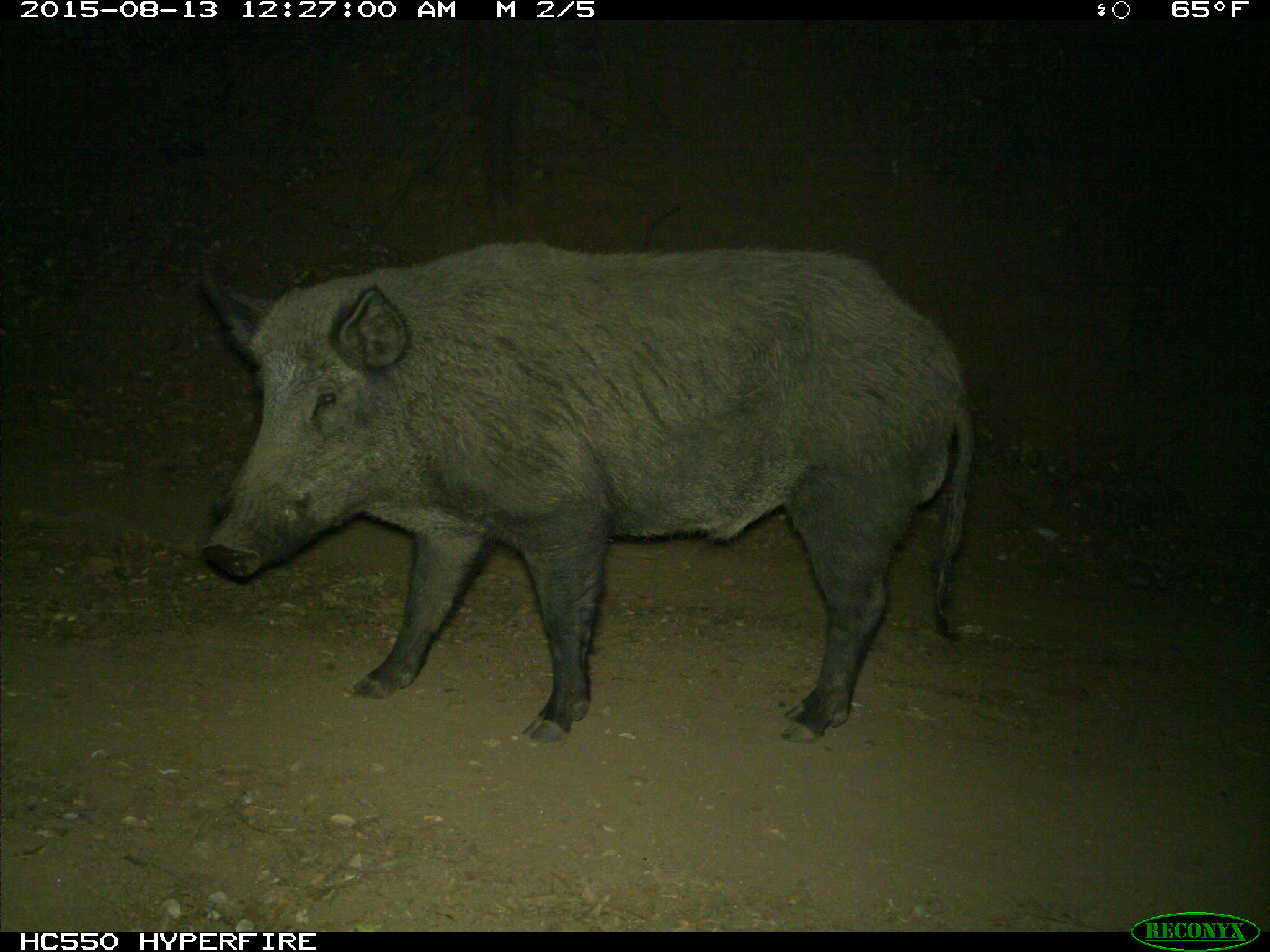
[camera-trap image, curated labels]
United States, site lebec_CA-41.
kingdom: Animalia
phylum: Chordata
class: Mammalia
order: Artiodactyla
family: Suidae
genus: Sus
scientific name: Sus scrofa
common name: wild boar